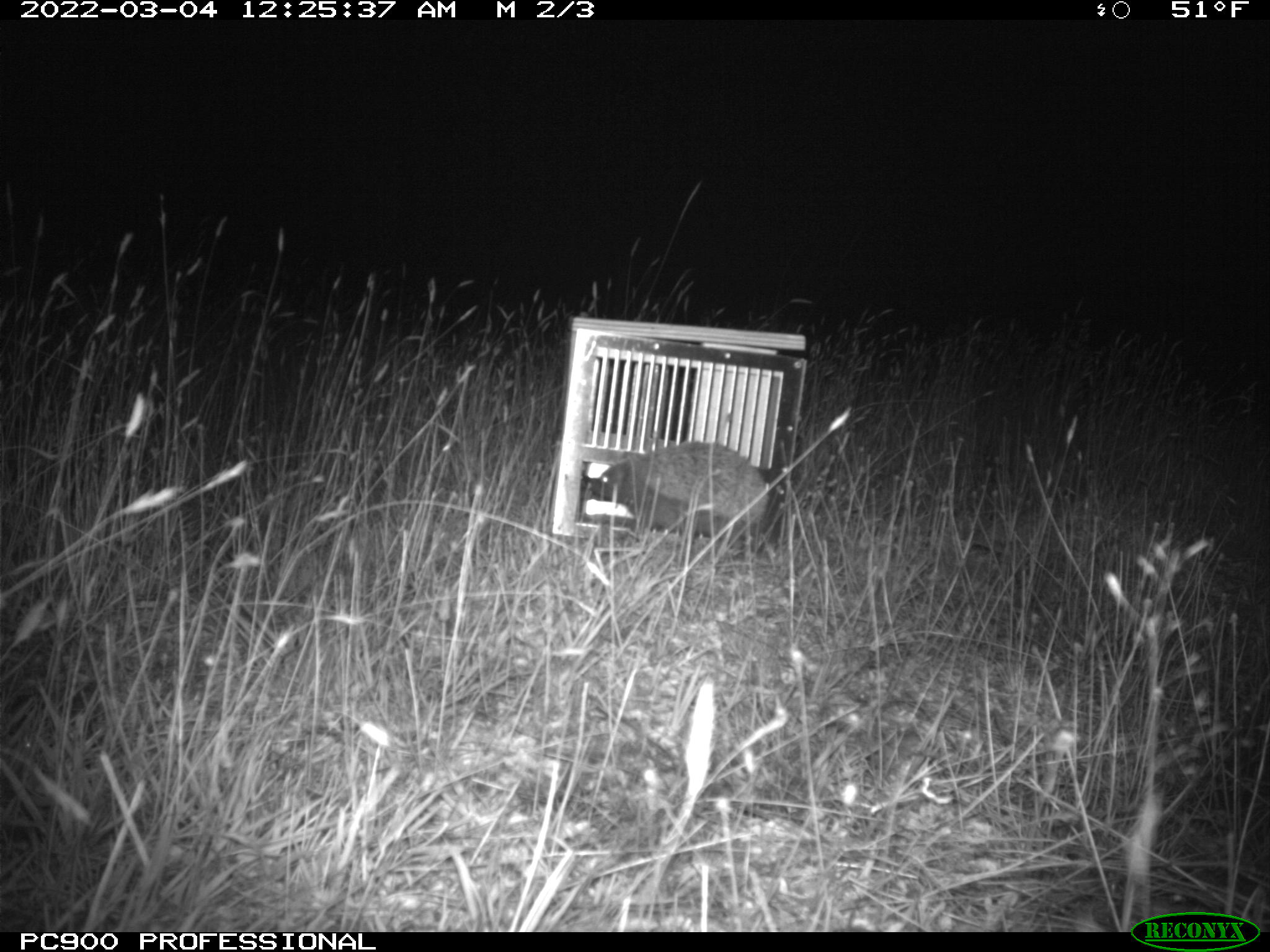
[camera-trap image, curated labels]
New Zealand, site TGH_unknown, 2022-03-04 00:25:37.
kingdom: Animalia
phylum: Chordata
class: Mammalia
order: Eulipotyphla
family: Erinaceidae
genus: Erinaceus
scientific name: Erinaceus europaeus europaeus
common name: european hedgehog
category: hedgehog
Hedgehog (european hedgehog) (Erinaceus europaeus europaeus).